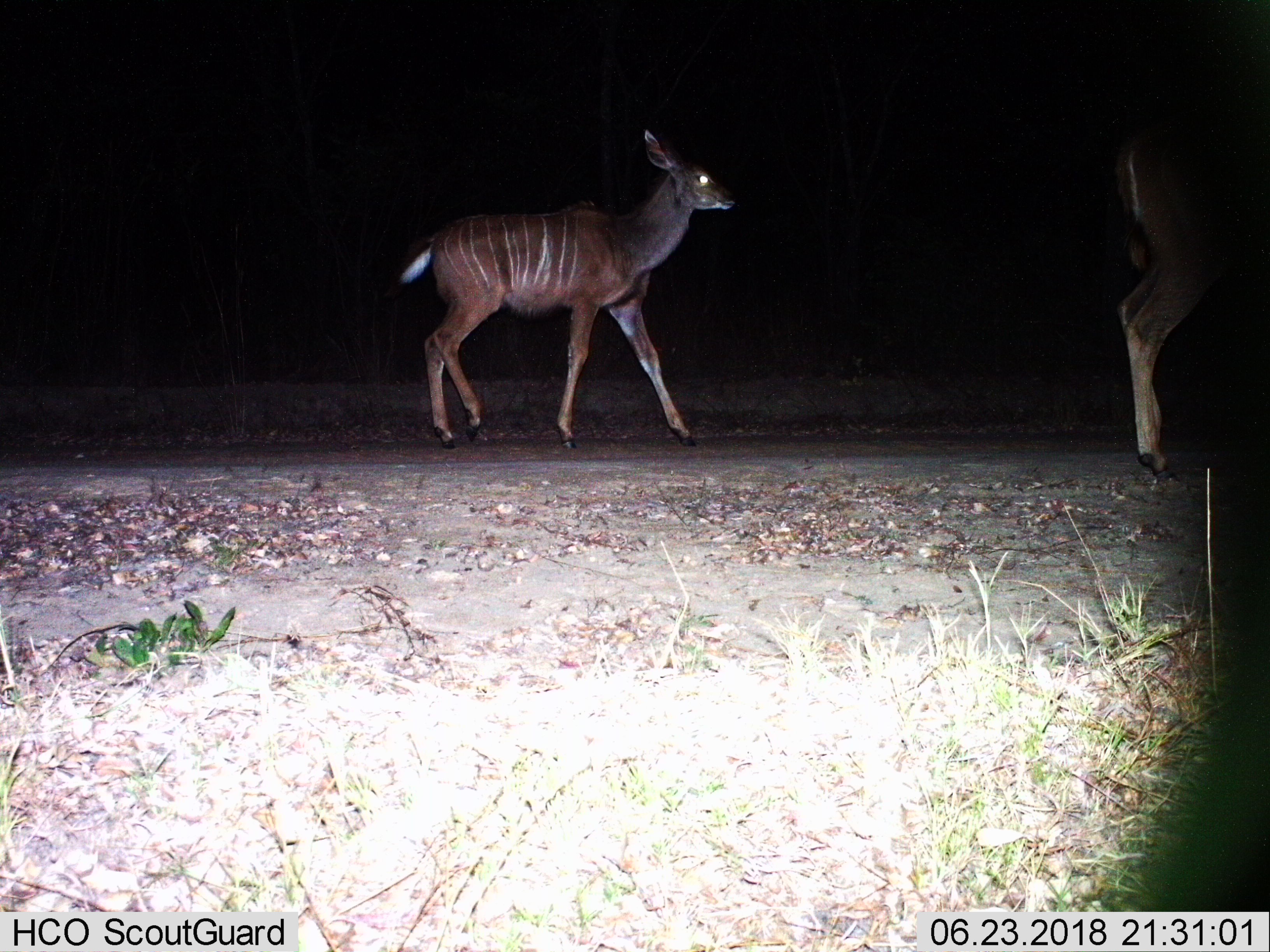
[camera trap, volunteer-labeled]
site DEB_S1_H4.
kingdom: Animalia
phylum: Chordata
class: Mammalia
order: Artiodactyla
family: Bovidae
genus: Tragelaphus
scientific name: Tragelaphus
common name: kudu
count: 2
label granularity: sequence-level